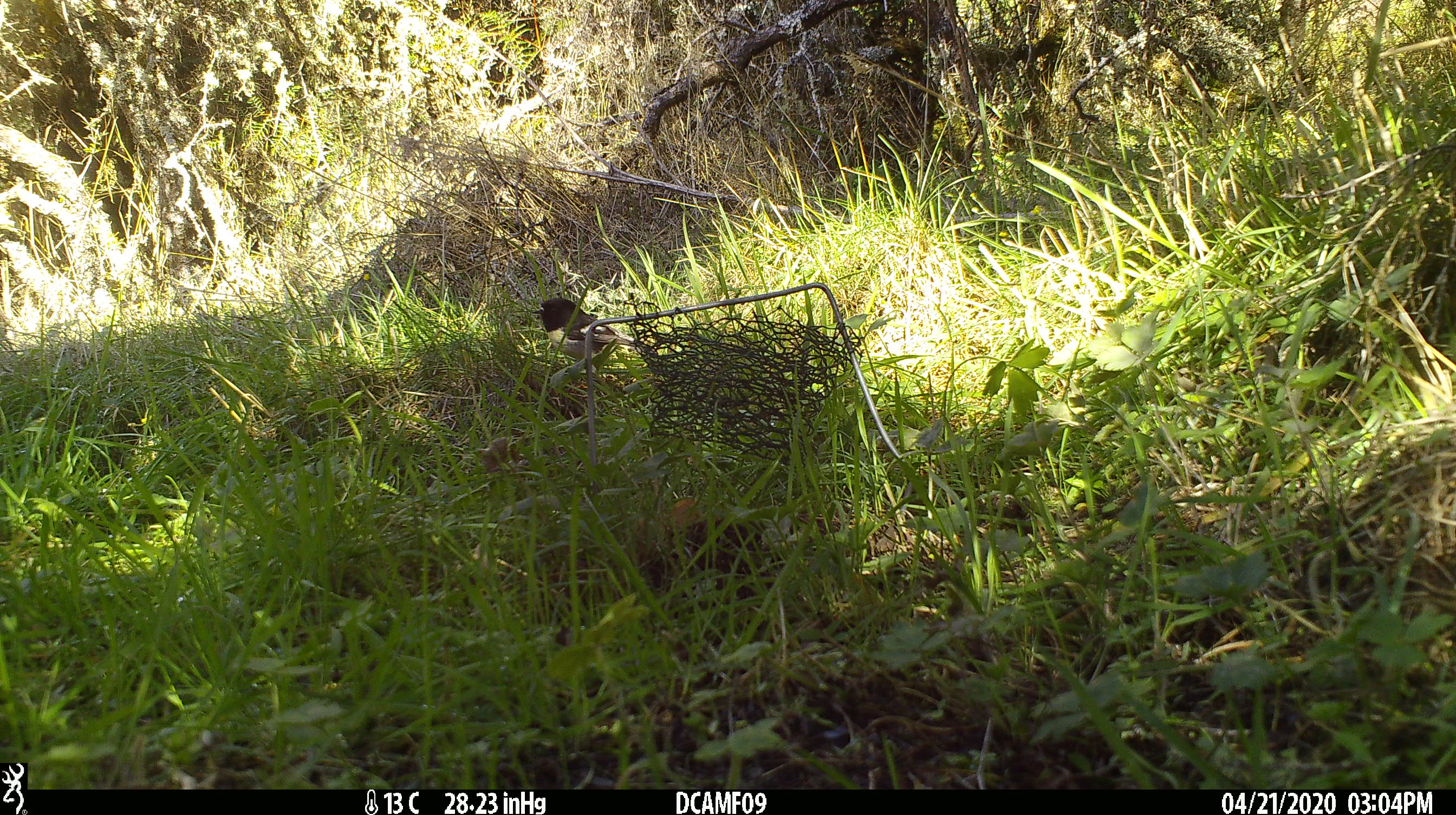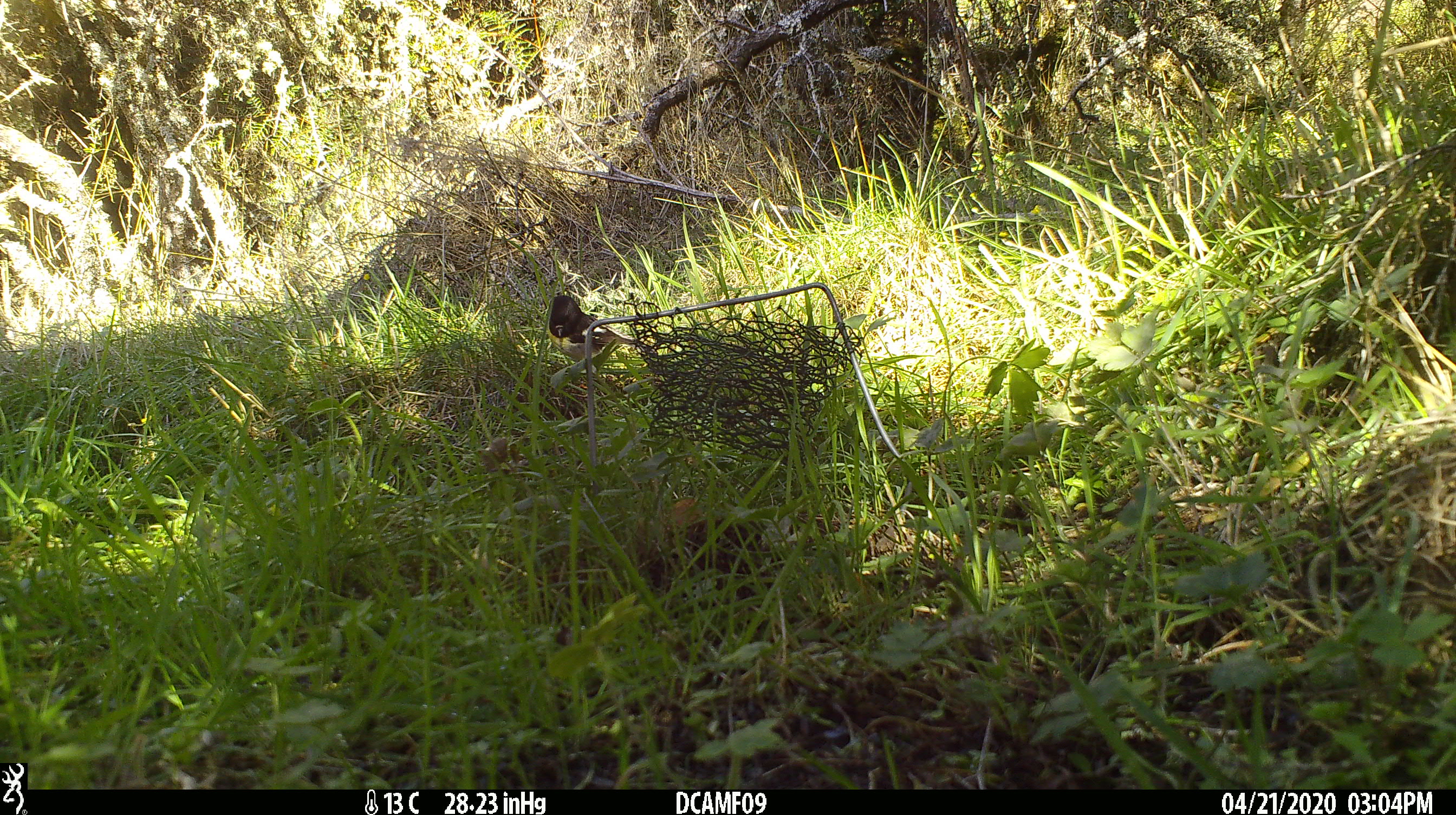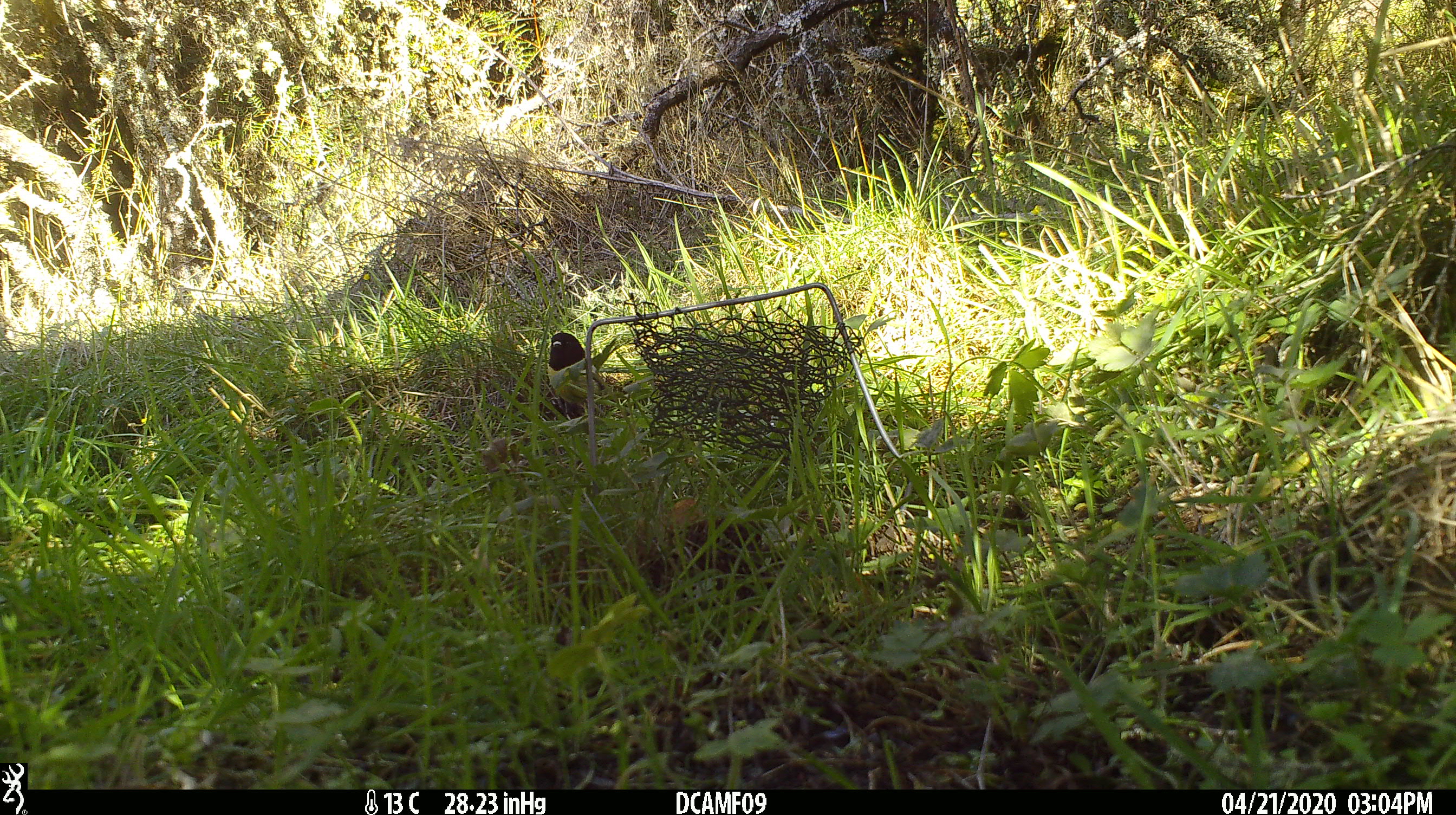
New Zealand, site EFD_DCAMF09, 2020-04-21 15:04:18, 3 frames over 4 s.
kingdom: Animalia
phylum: Chordata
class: Aves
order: Passeriformes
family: Petroicidae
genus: Petroica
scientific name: Petroica macrocephala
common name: tomtit